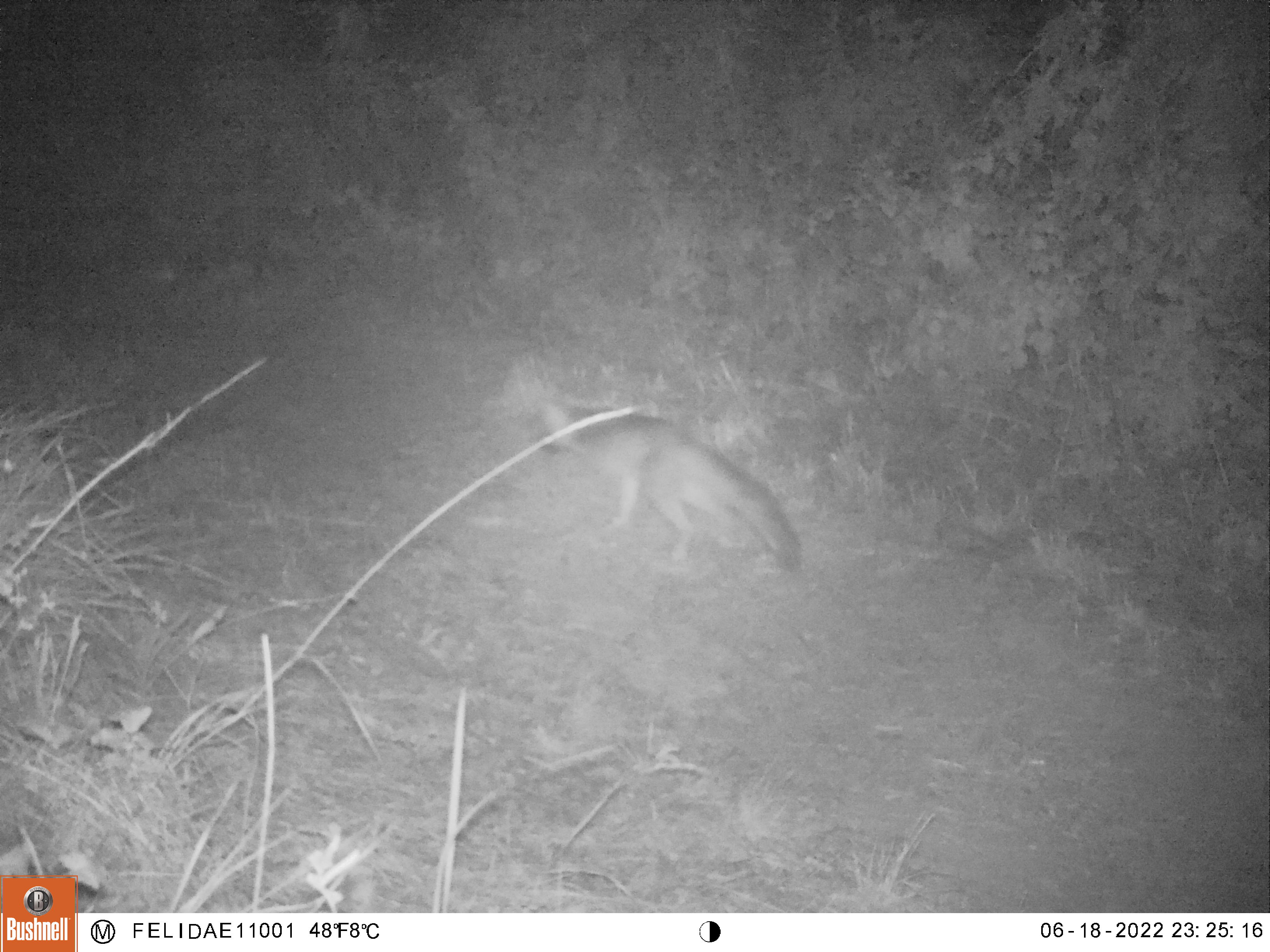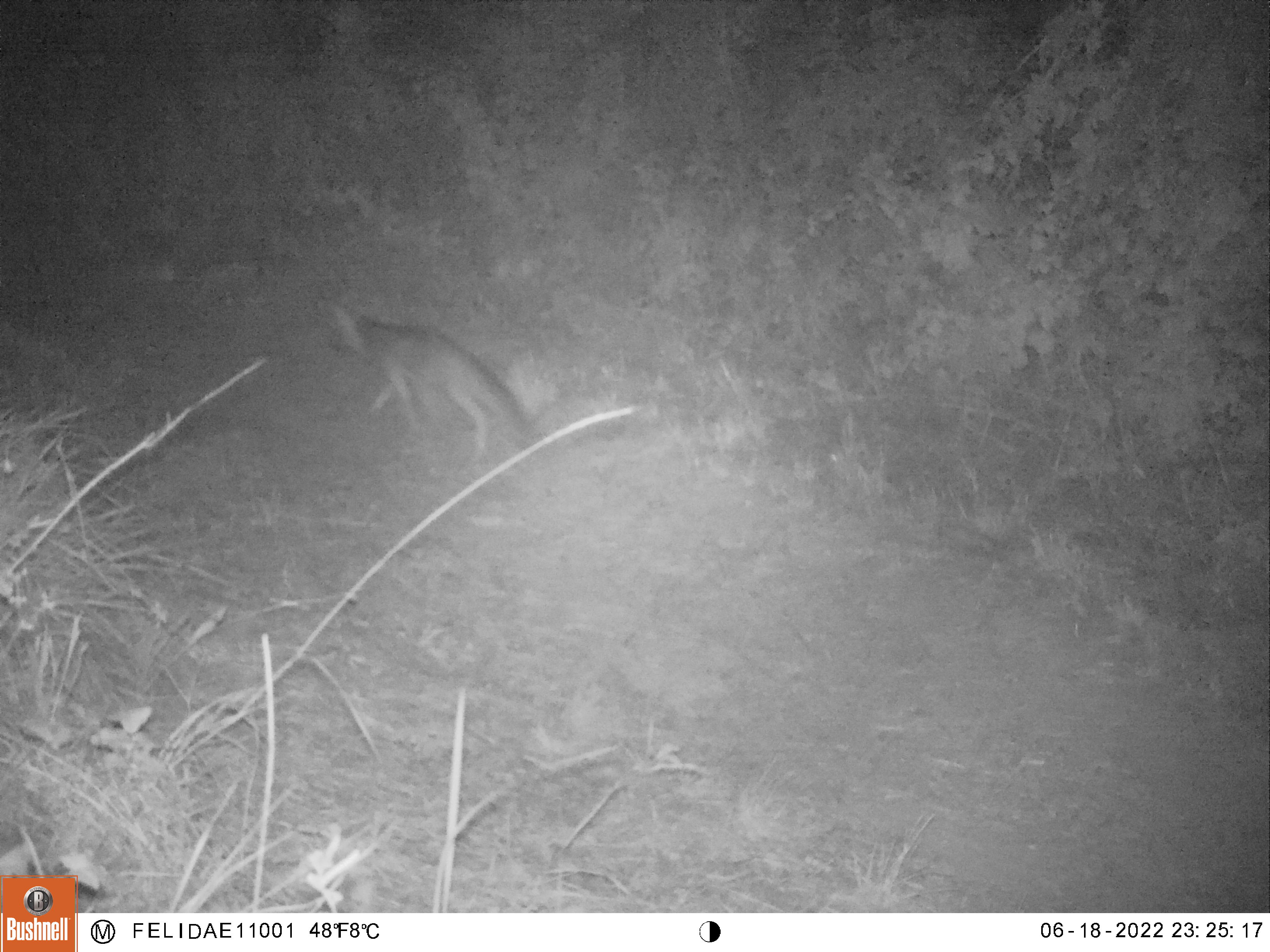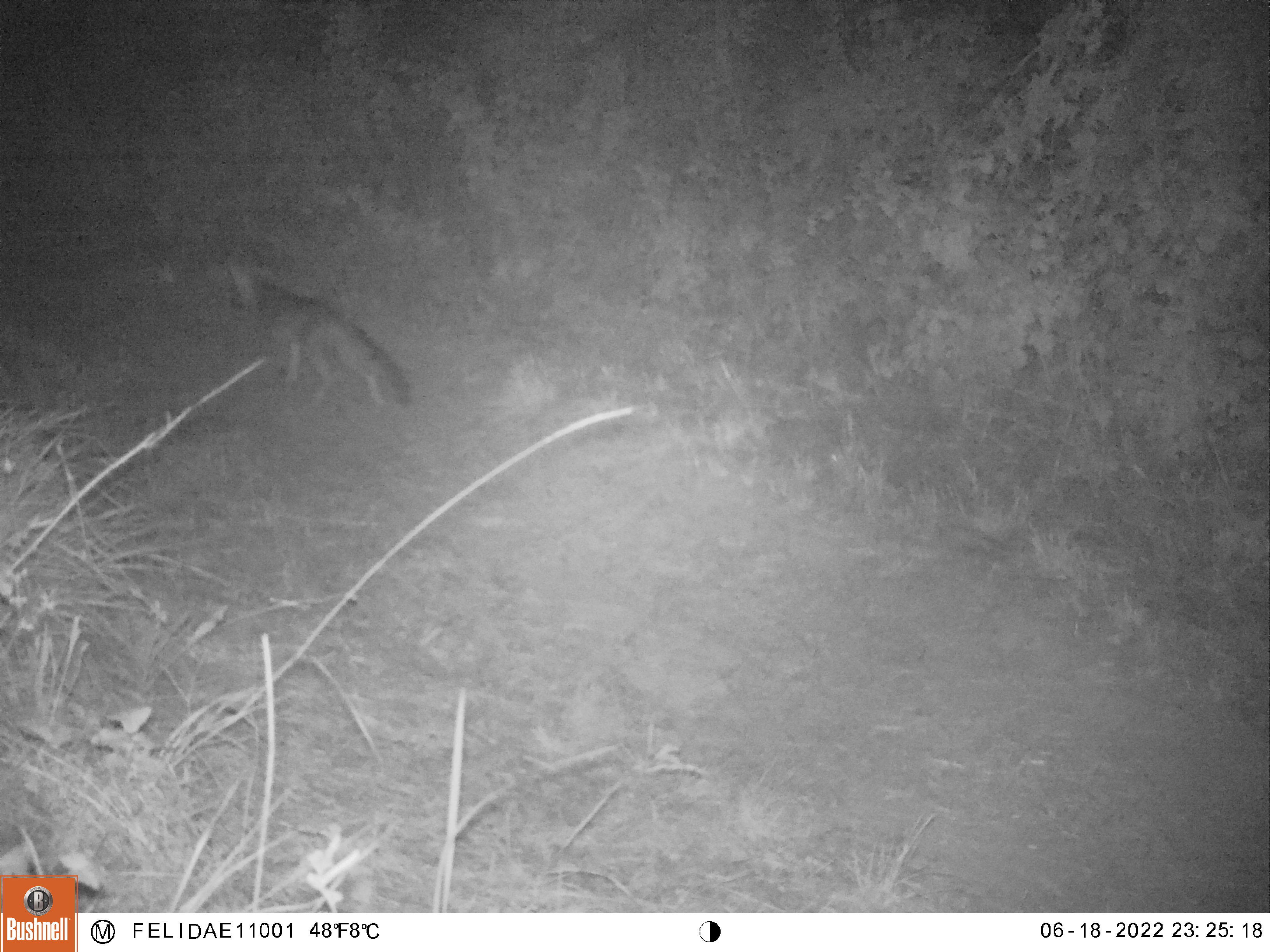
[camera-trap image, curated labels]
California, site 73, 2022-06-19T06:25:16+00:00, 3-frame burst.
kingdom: Animalia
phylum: Chordata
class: Mammalia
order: Carnivora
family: Canidae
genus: Urocyon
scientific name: Urocyon cinereoargenteus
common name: gray fox